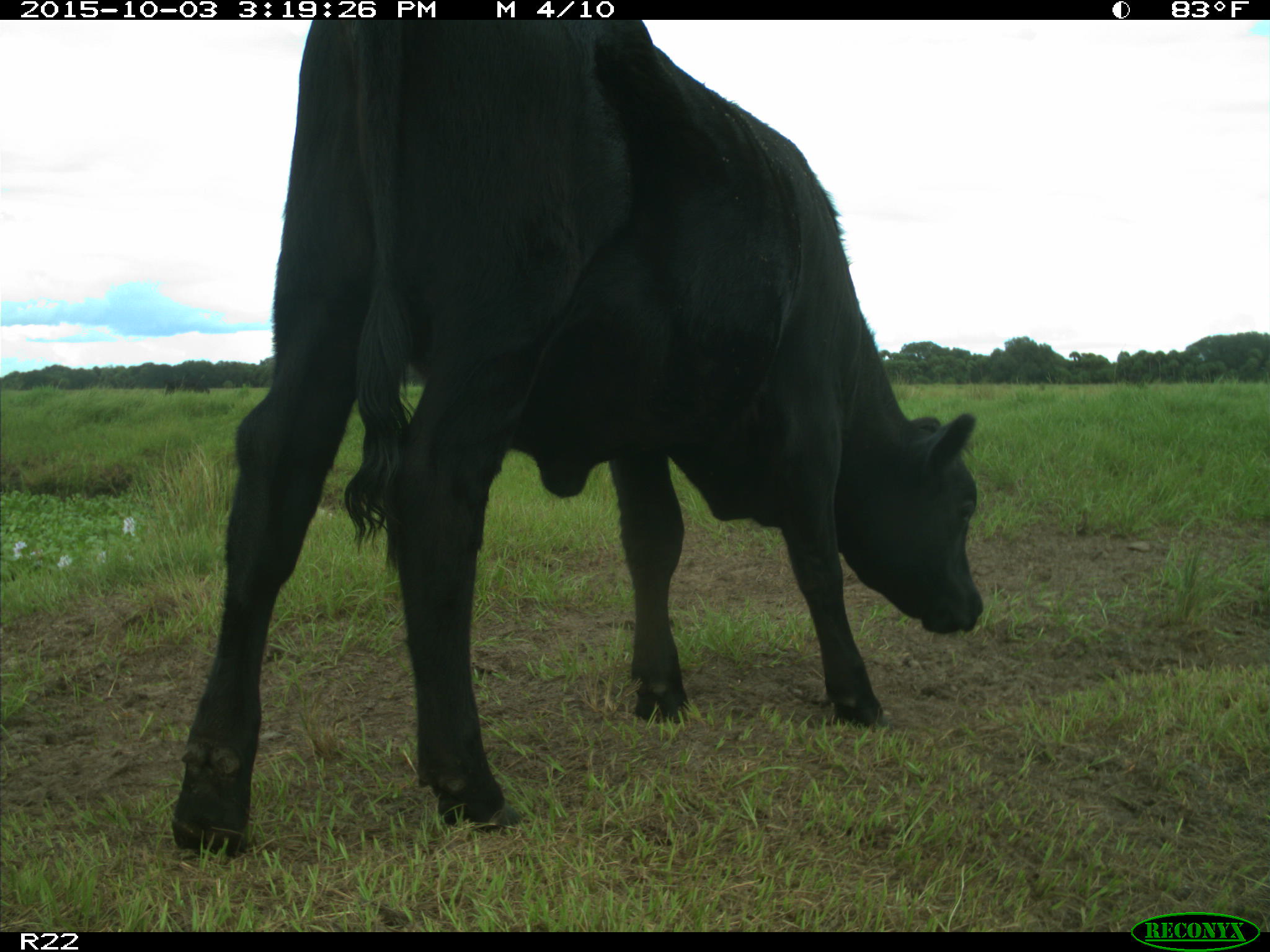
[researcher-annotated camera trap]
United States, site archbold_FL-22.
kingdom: Animalia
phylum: Chordata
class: Mammalia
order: Artiodactyla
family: Bovidae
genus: Bos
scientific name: Bos taurus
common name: domestic cow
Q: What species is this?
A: Bos taurus (domestic cow).